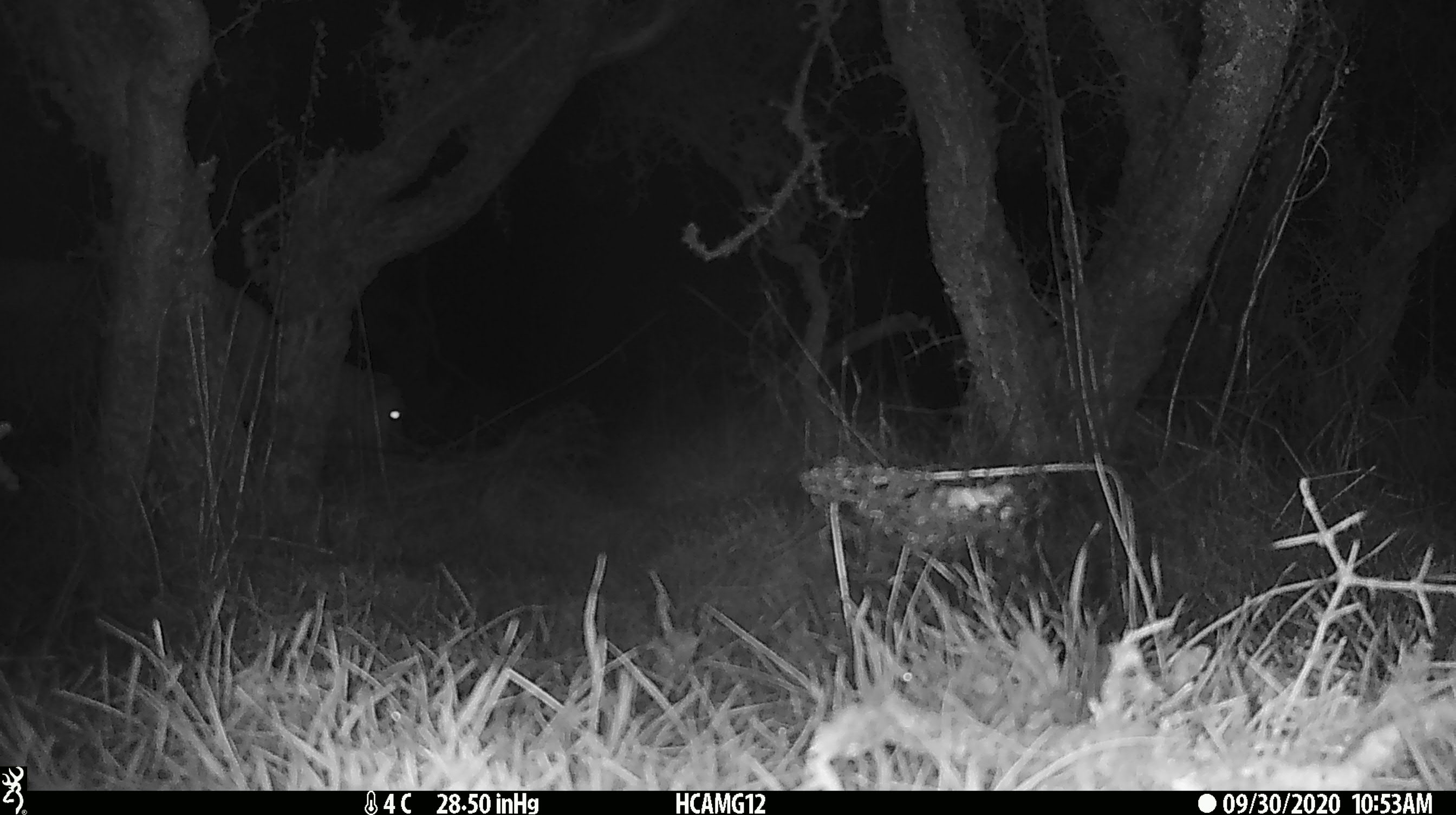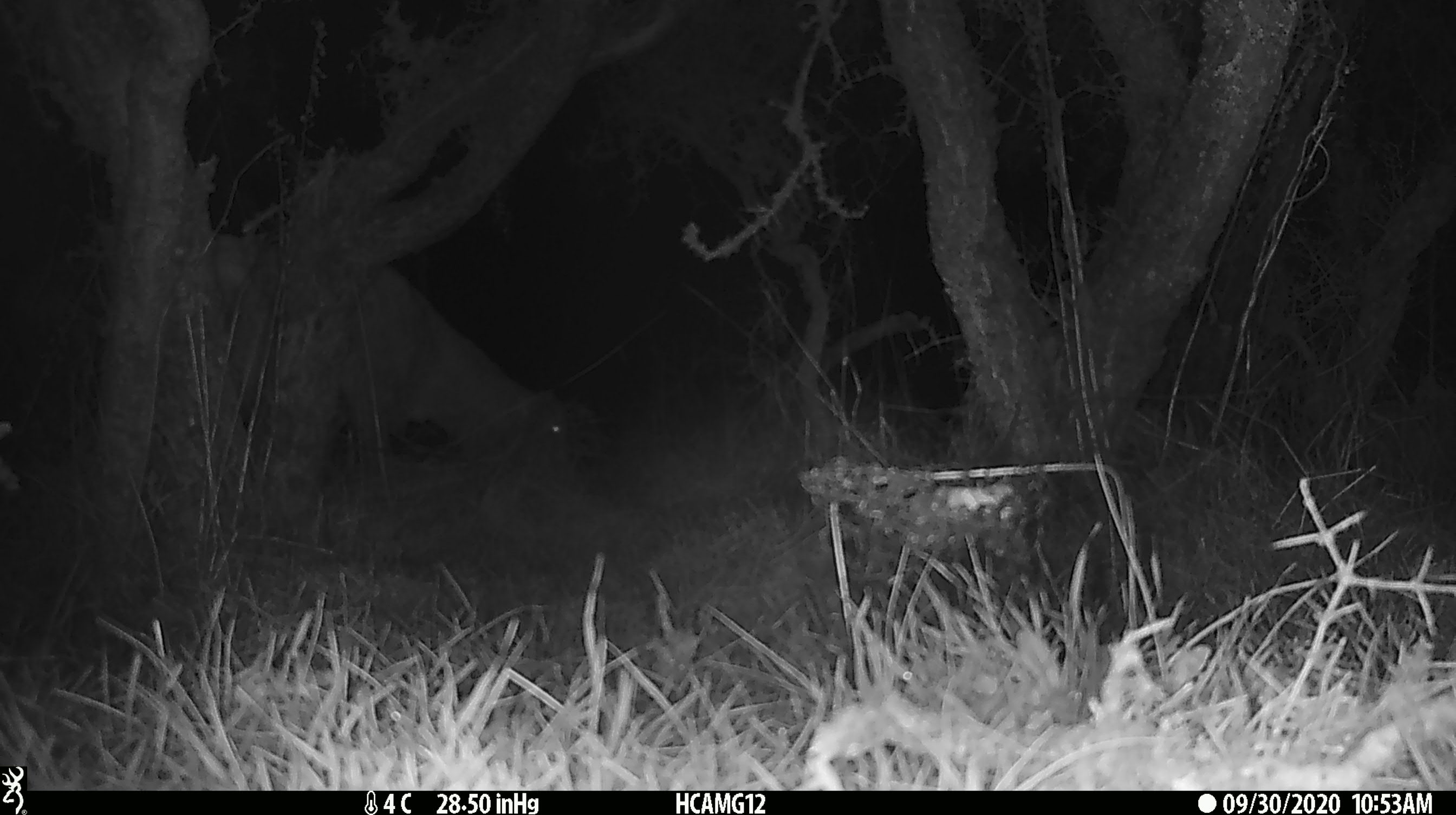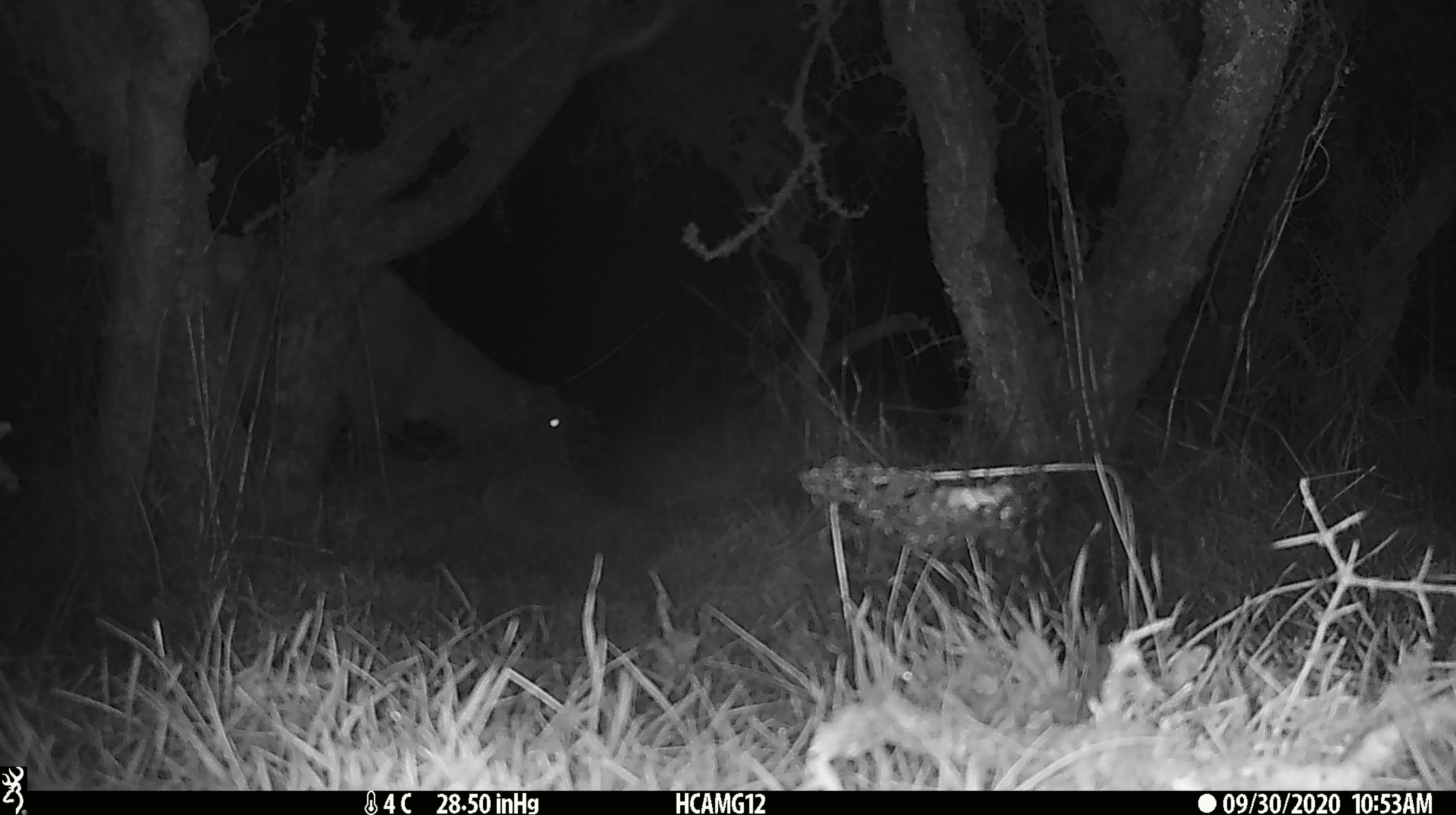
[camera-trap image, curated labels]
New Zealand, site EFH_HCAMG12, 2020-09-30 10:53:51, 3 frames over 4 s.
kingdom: Animalia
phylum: Chordata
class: Mammalia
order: Artiodactyla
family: Bovidae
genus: Ovis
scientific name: Ovis aries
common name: domestic sheep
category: sheep